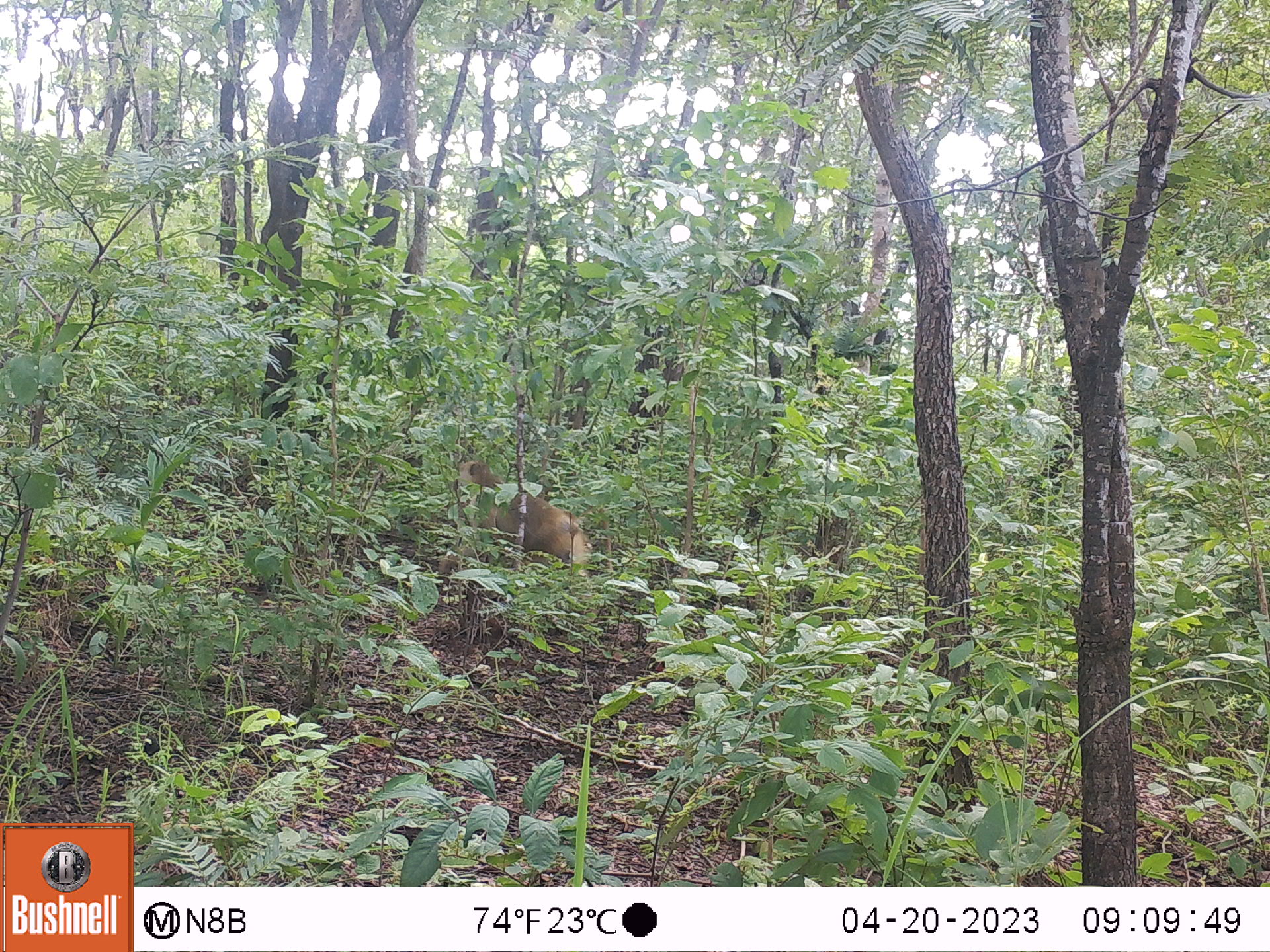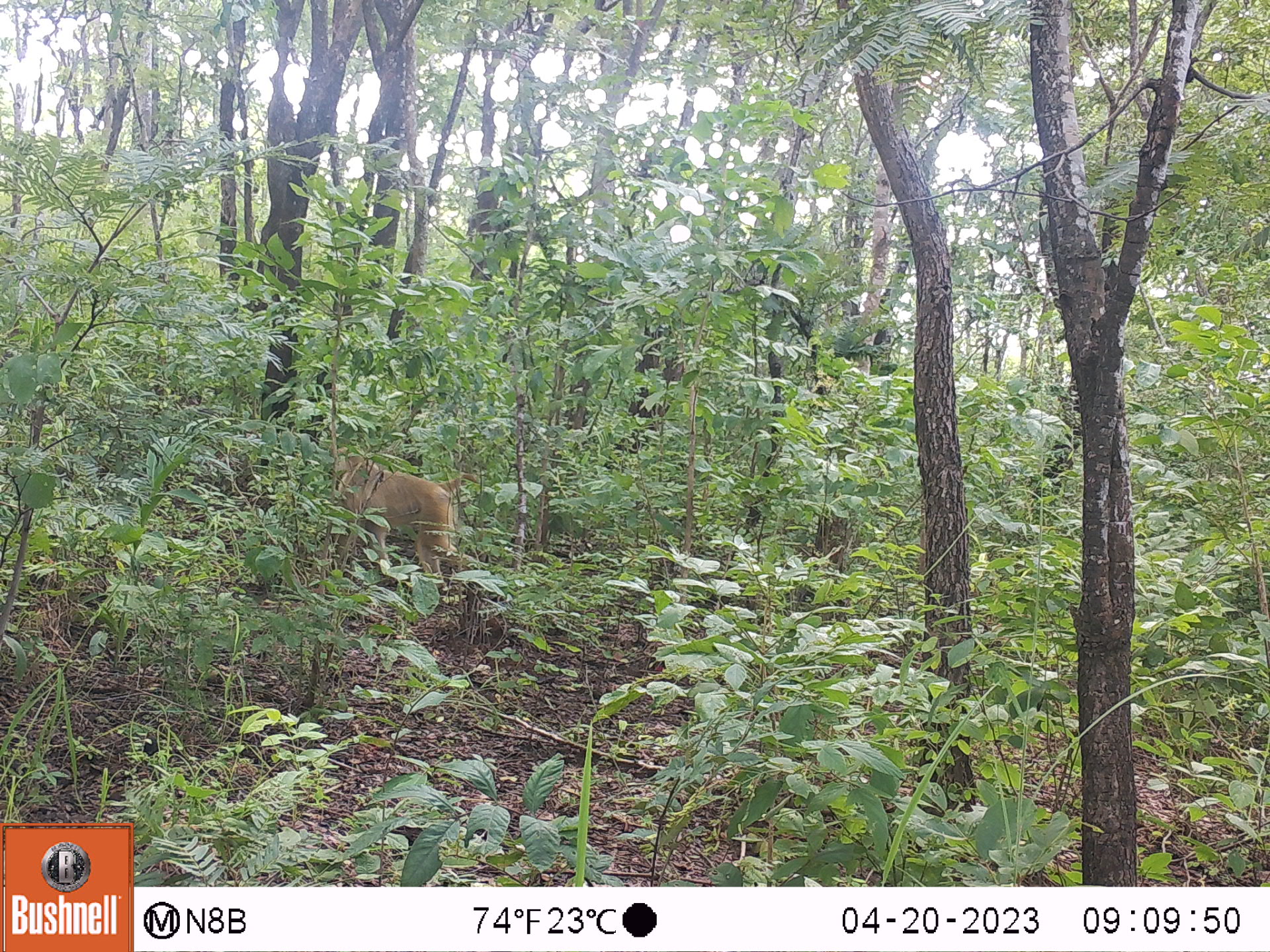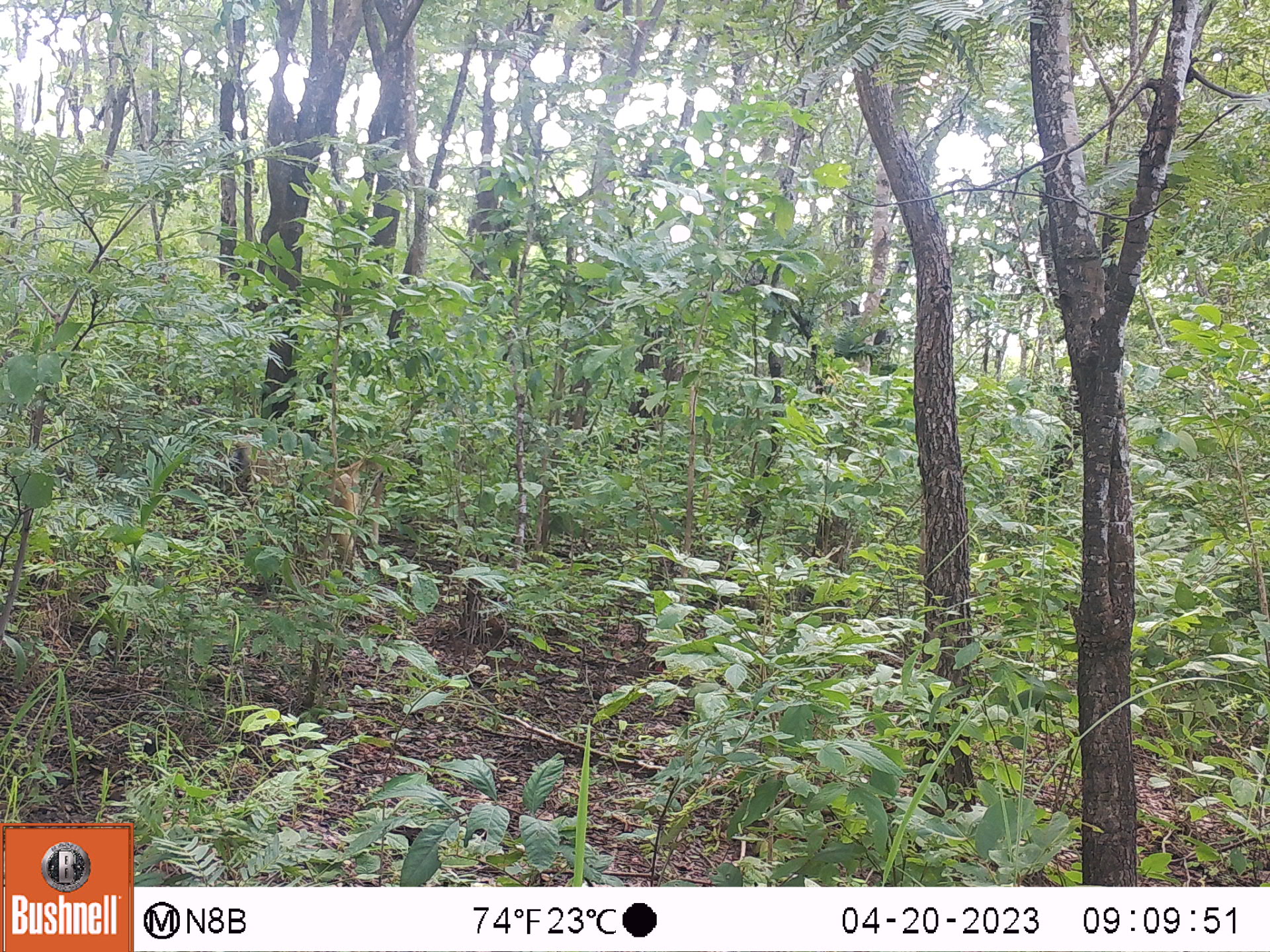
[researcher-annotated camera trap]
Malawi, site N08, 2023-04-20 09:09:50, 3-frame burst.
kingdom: Animalia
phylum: Chordata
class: Mammalia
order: Primates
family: Cercopithecidae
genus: Papio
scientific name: Papio cynocephalus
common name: yellow baboon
Yellow baboon (Papio cynocephalus), count 1.